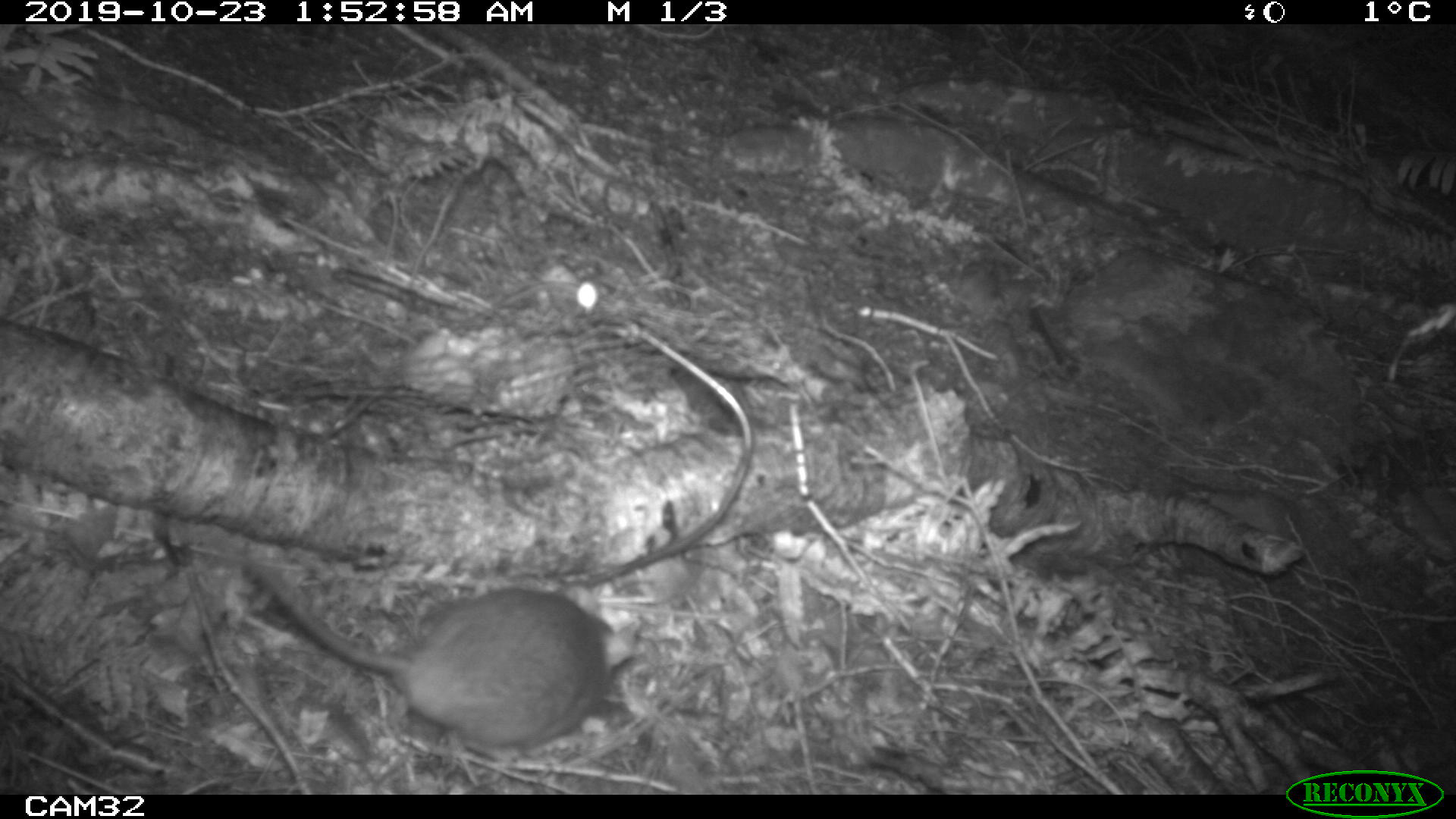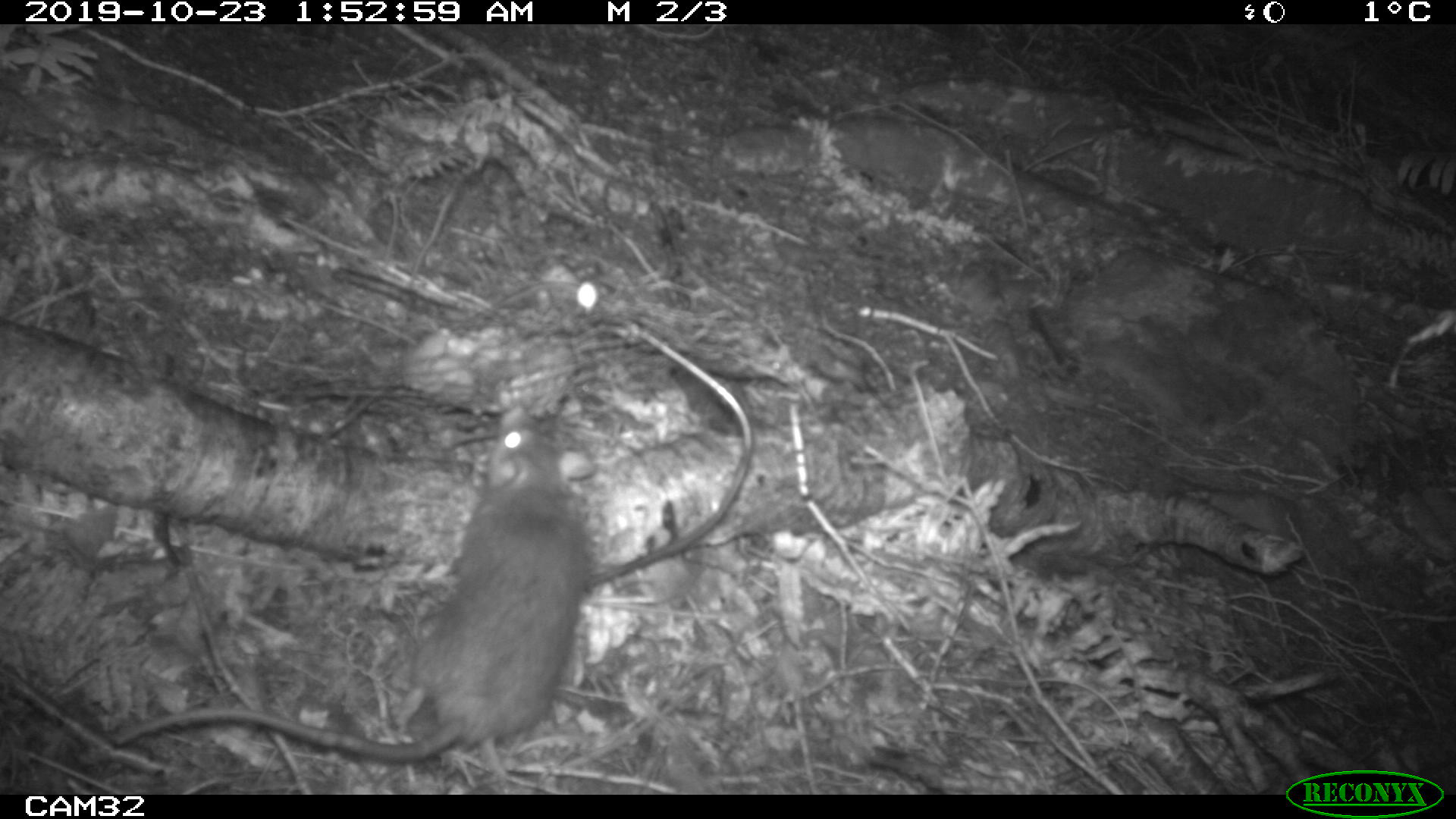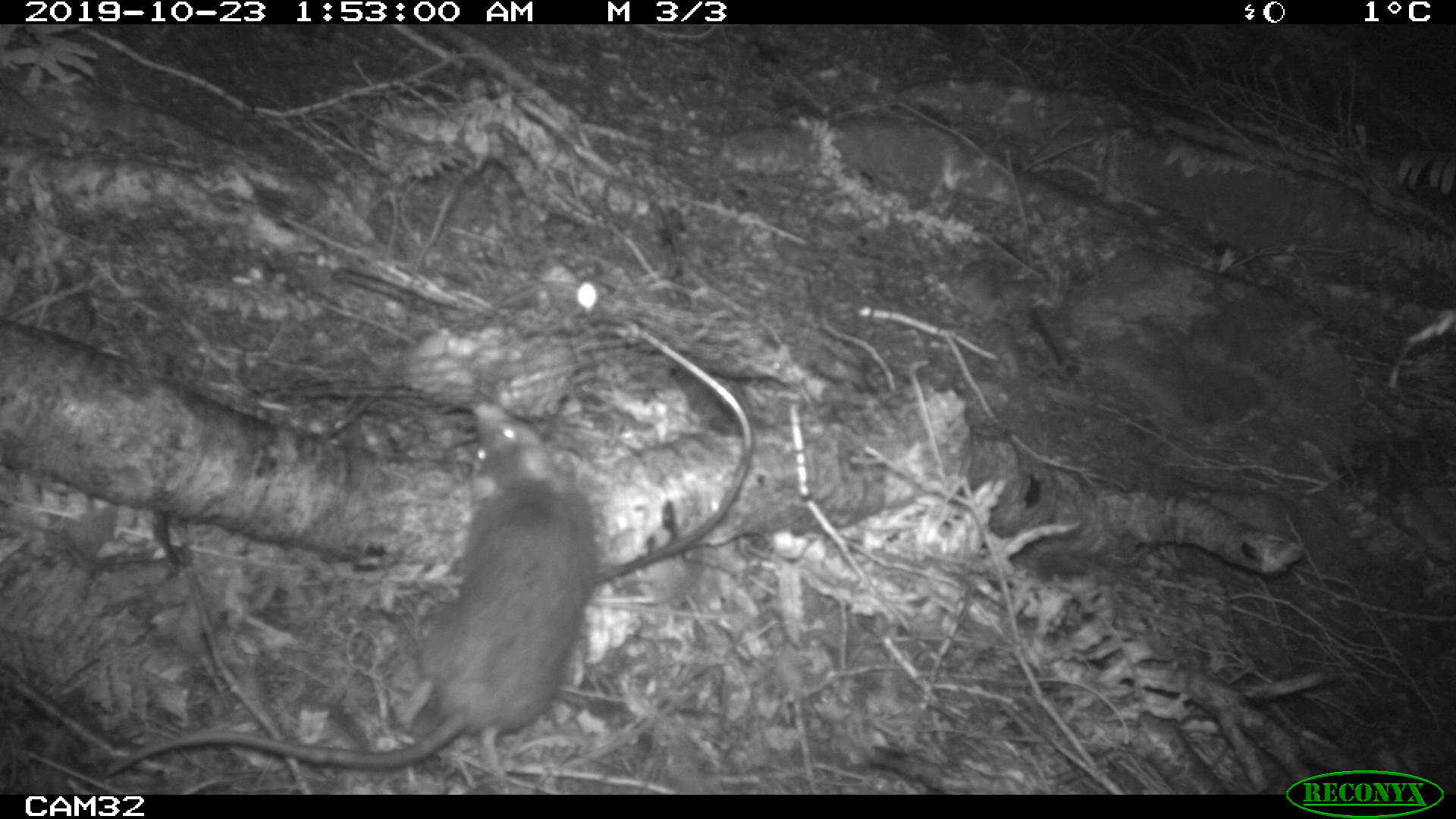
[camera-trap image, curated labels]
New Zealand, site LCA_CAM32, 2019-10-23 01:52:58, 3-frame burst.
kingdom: Animalia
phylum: Chordata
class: Mammalia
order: Rodentia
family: Muridae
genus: Rattus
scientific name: Rattus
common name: rat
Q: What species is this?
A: Rat (Rattus).